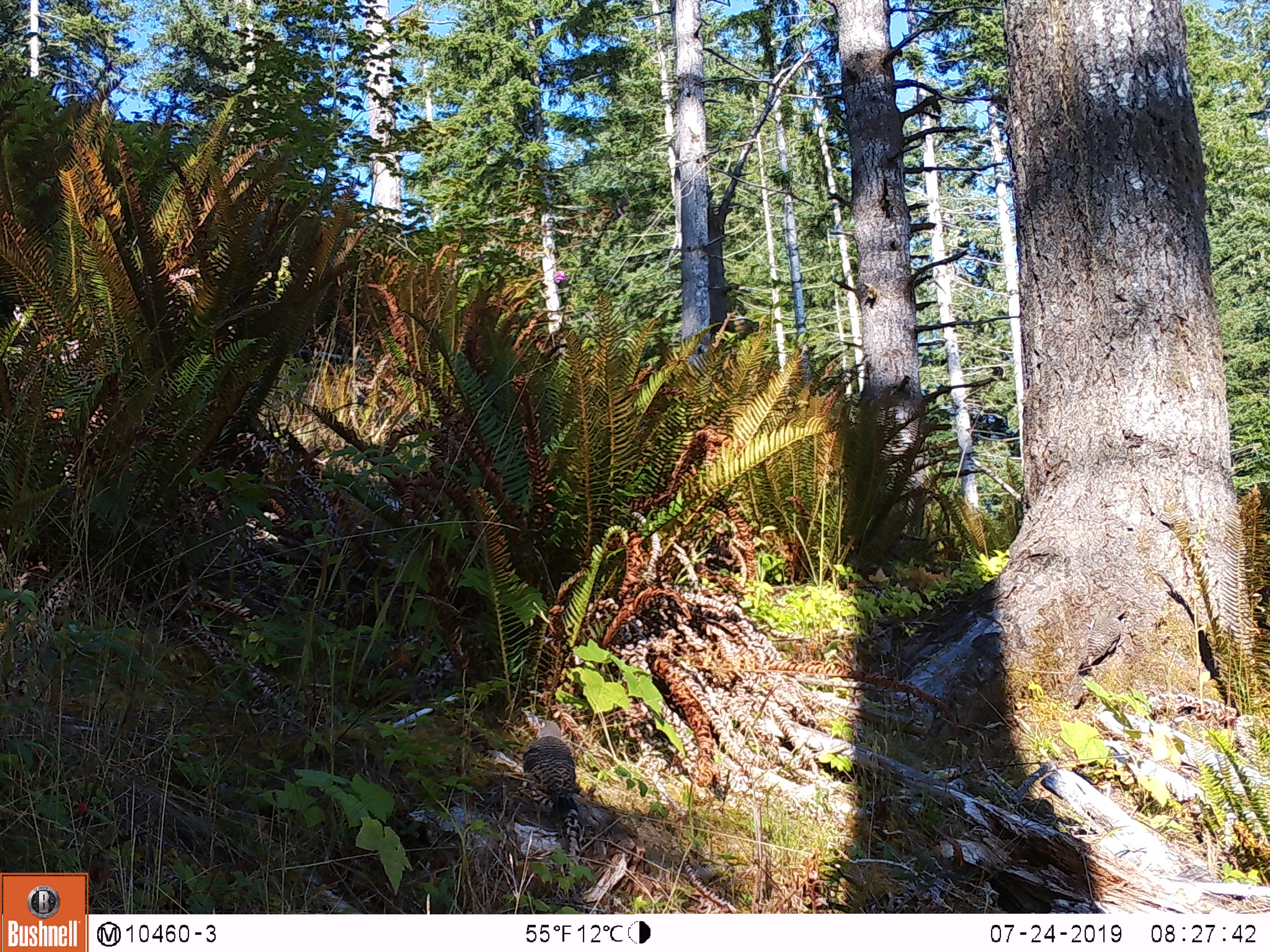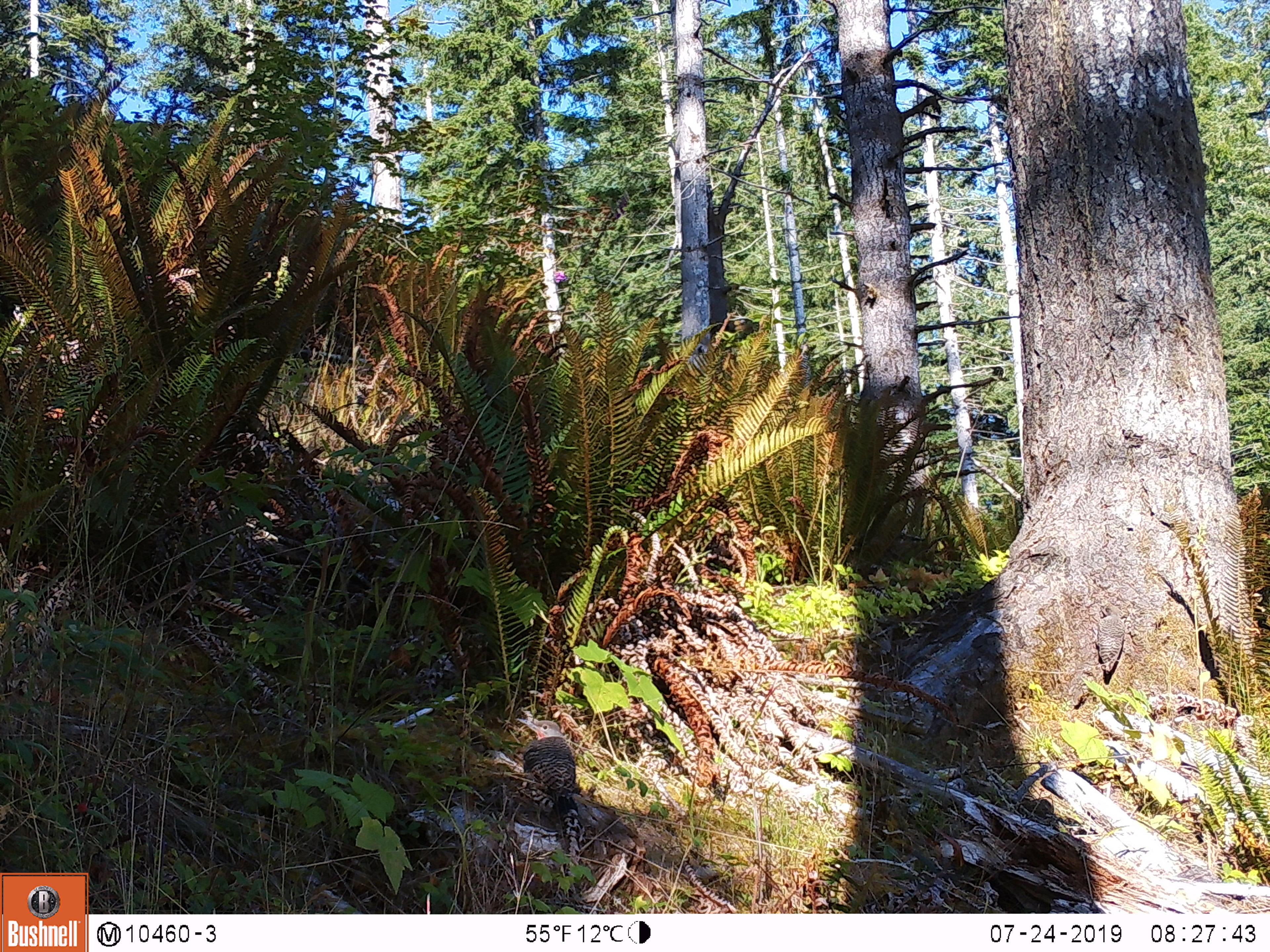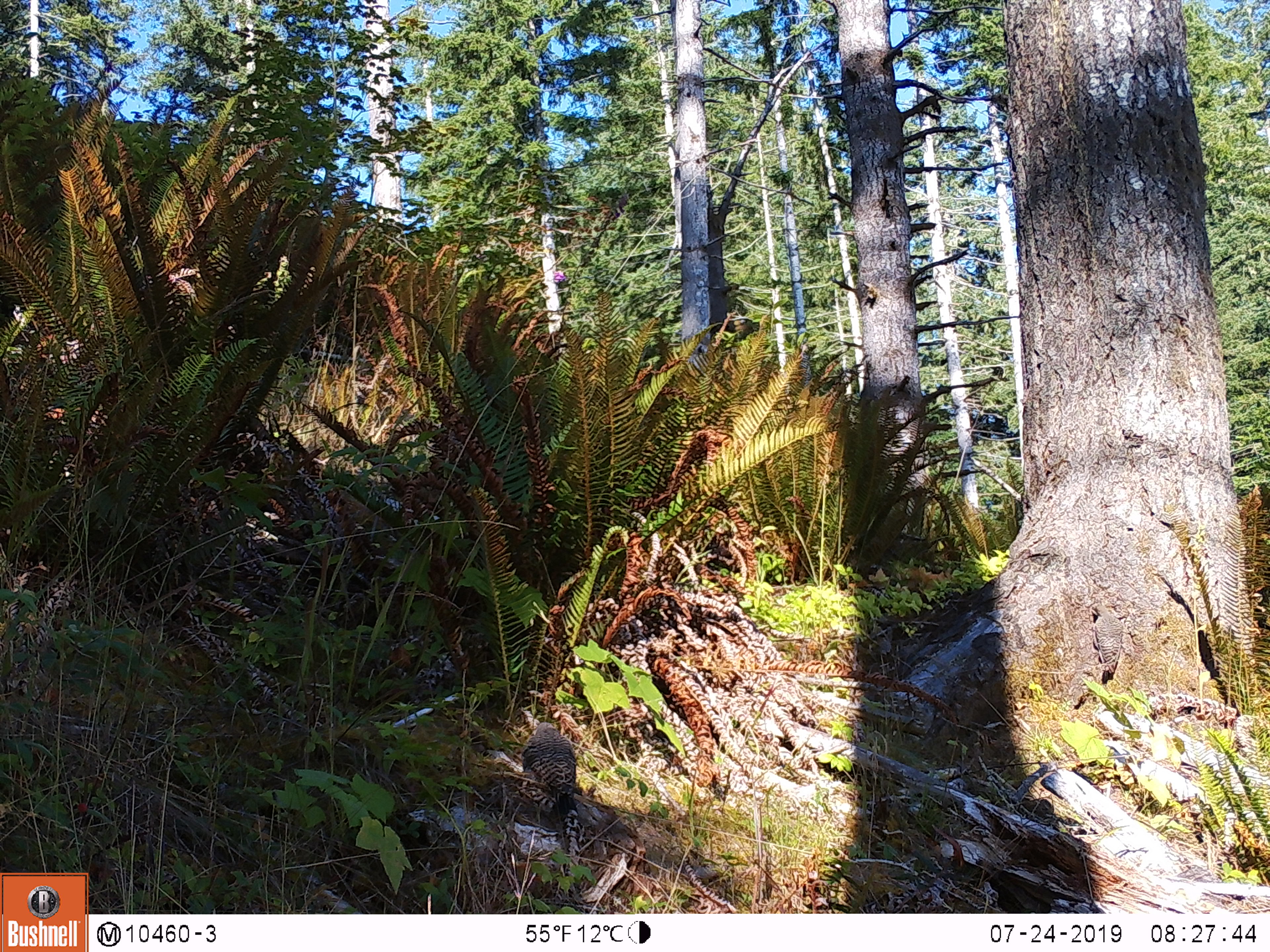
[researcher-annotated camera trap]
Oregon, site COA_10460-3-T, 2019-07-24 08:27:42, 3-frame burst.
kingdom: Animalia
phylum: Chordata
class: Aves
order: Piciformes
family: Picidae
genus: Colaptes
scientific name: Colaptes auratus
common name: northern flicker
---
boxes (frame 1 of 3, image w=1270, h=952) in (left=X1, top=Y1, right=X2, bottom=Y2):
northern flicker: (left=521, top=710, right=599, bottom=827)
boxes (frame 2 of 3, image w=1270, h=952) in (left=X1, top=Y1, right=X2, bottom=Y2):
northern flicker: (left=515, top=714, right=598, bottom=820)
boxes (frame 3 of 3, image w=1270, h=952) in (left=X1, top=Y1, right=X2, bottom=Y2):
northern flicker: (left=519, top=711, right=587, bottom=825)